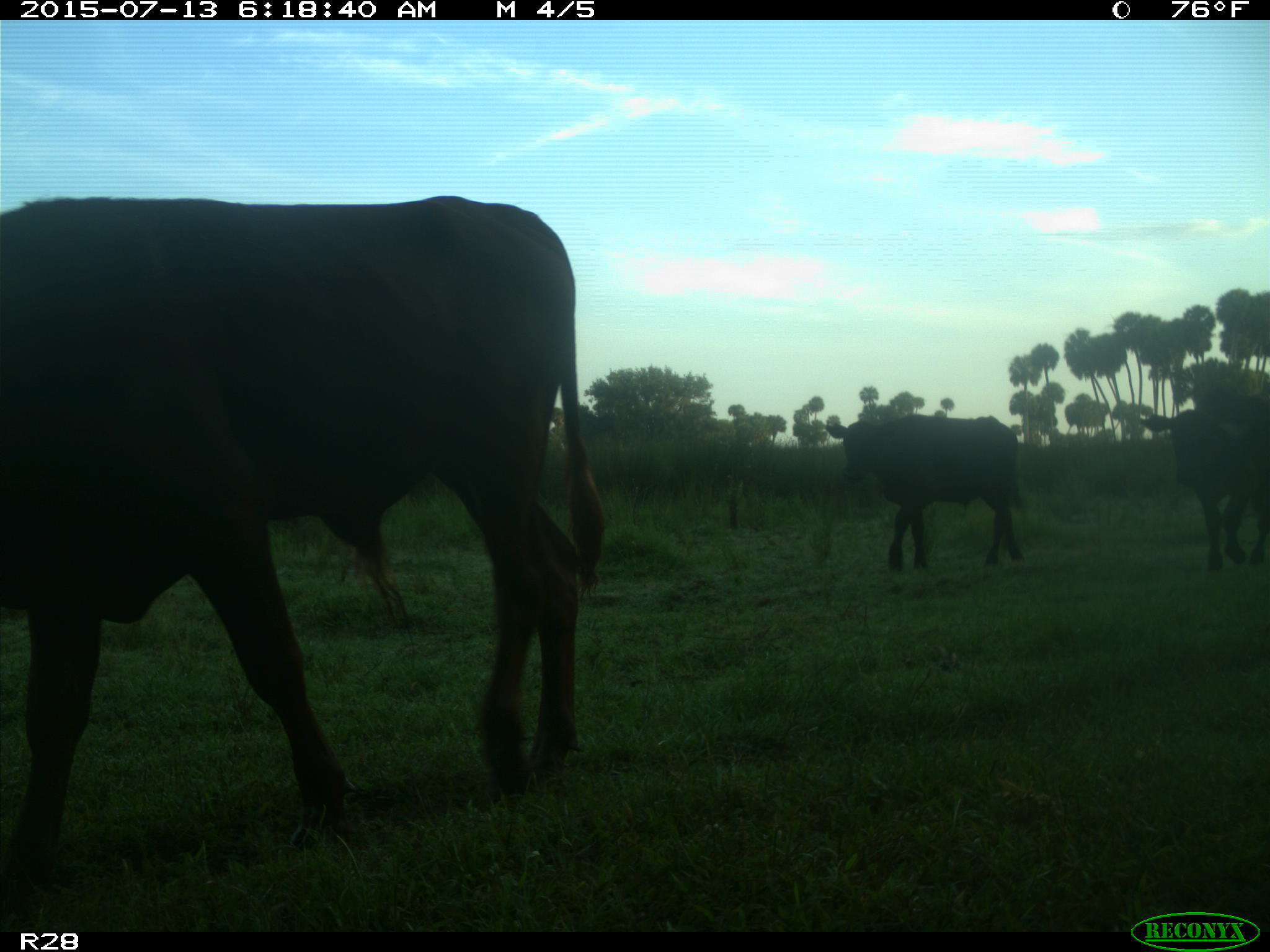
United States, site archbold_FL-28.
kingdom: Animalia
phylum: Chordata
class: Mammalia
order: Artiodactyla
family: Bovidae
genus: Bos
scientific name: Bos taurus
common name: domestic cow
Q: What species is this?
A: Bos taurus (domestic cow).